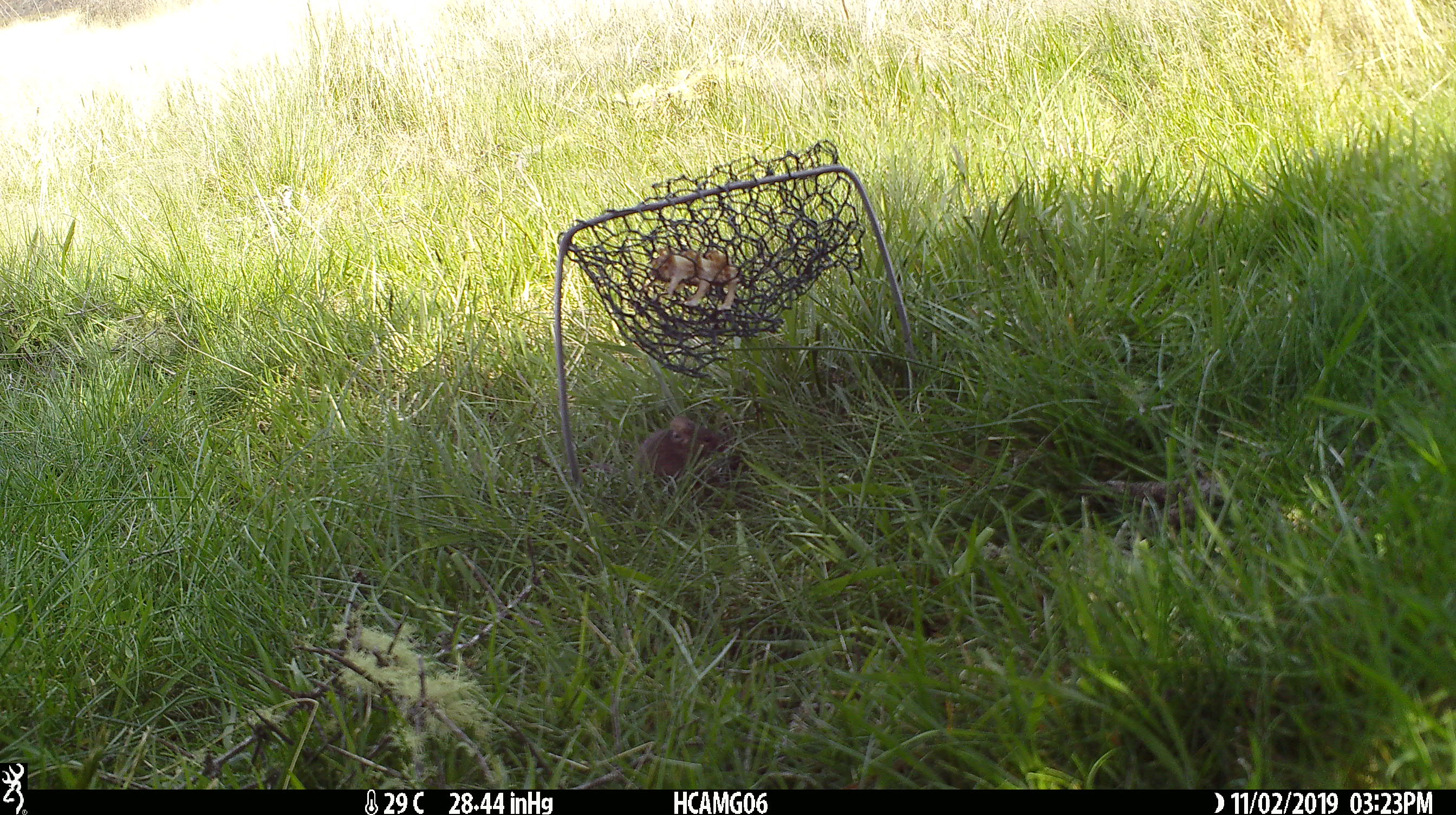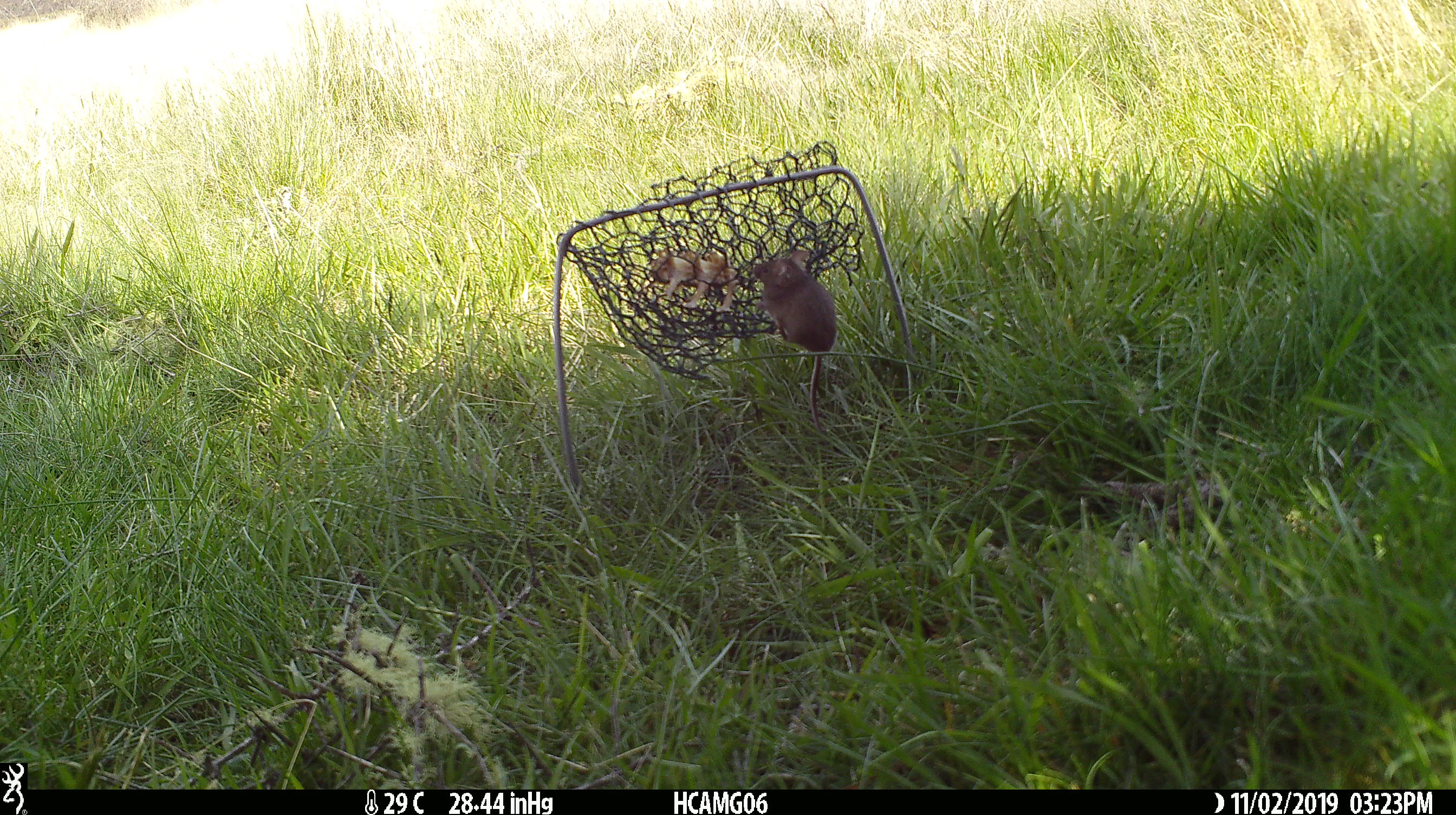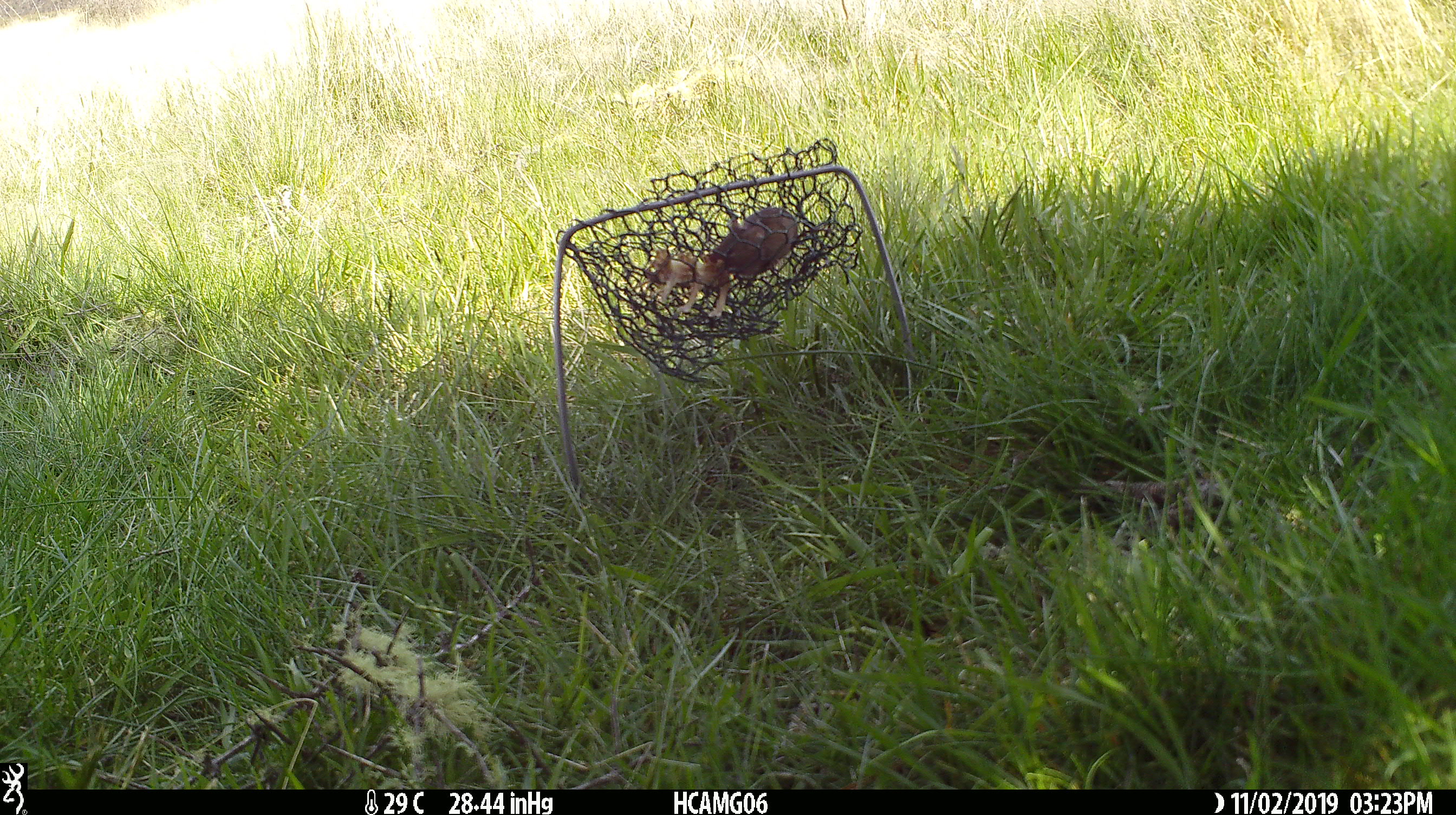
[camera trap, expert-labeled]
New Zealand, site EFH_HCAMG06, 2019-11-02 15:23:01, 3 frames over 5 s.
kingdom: Animalia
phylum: Chordata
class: Mammalia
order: Rodentia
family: Muridae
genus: Mus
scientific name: Mus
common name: mouse